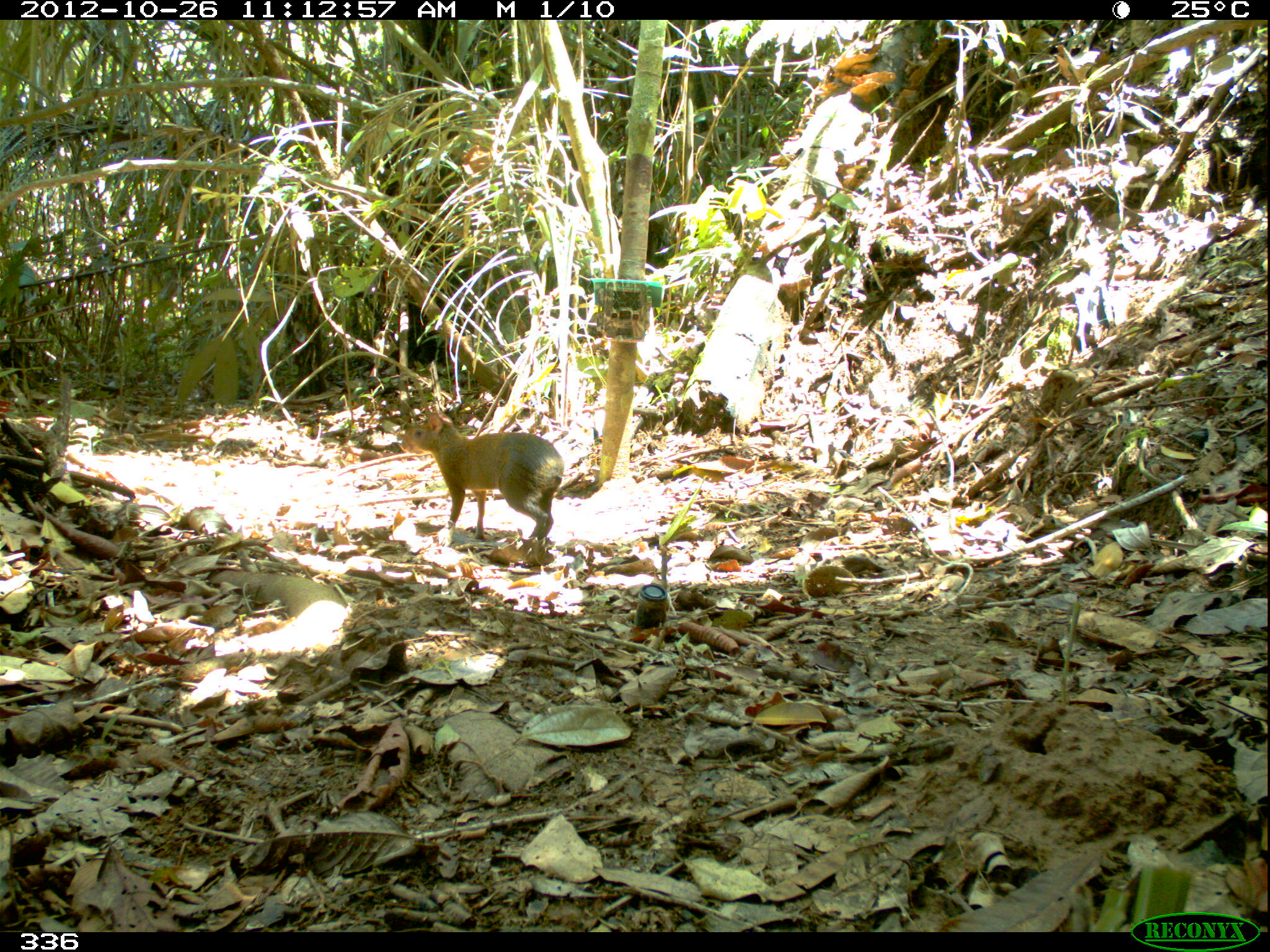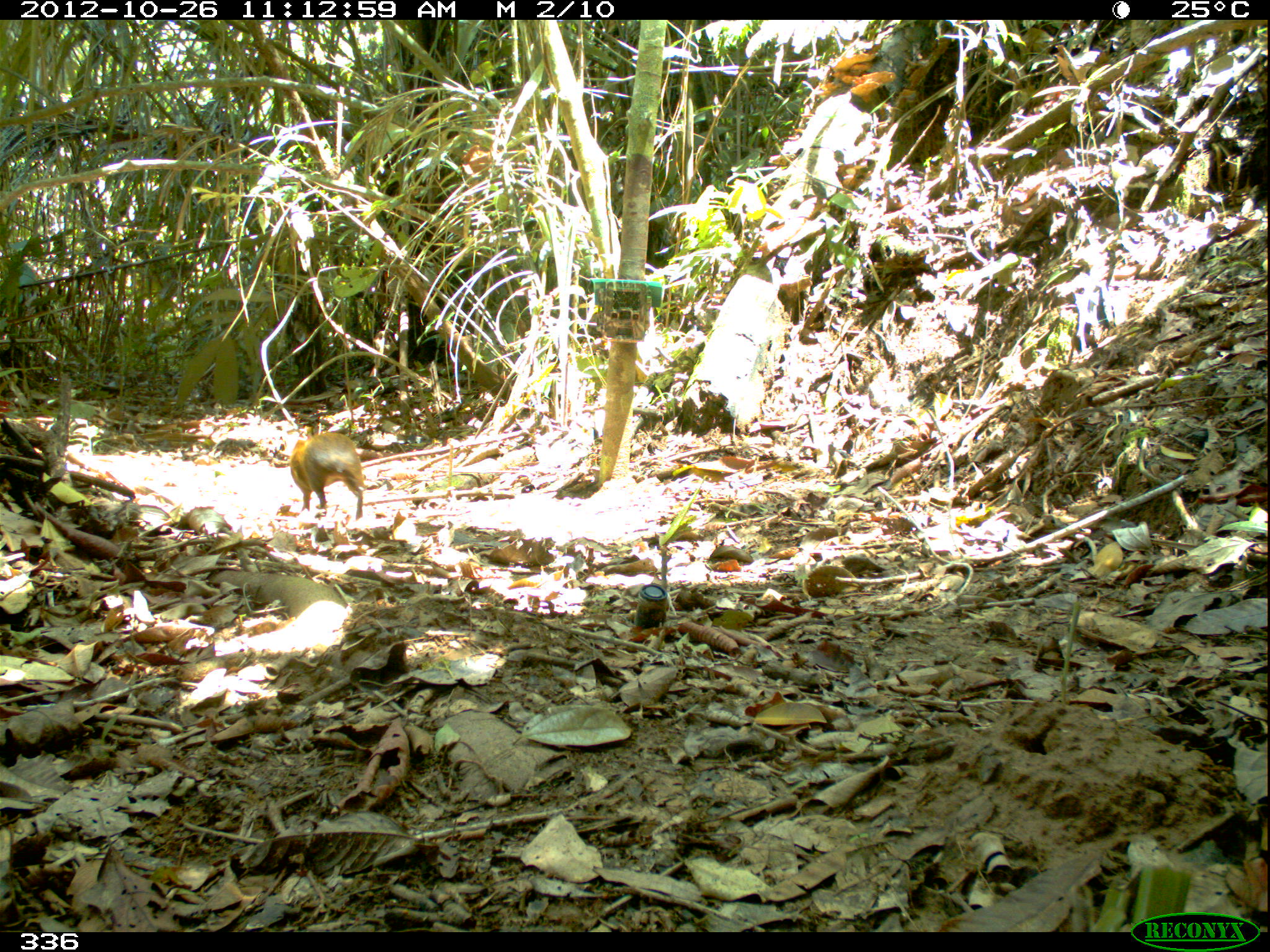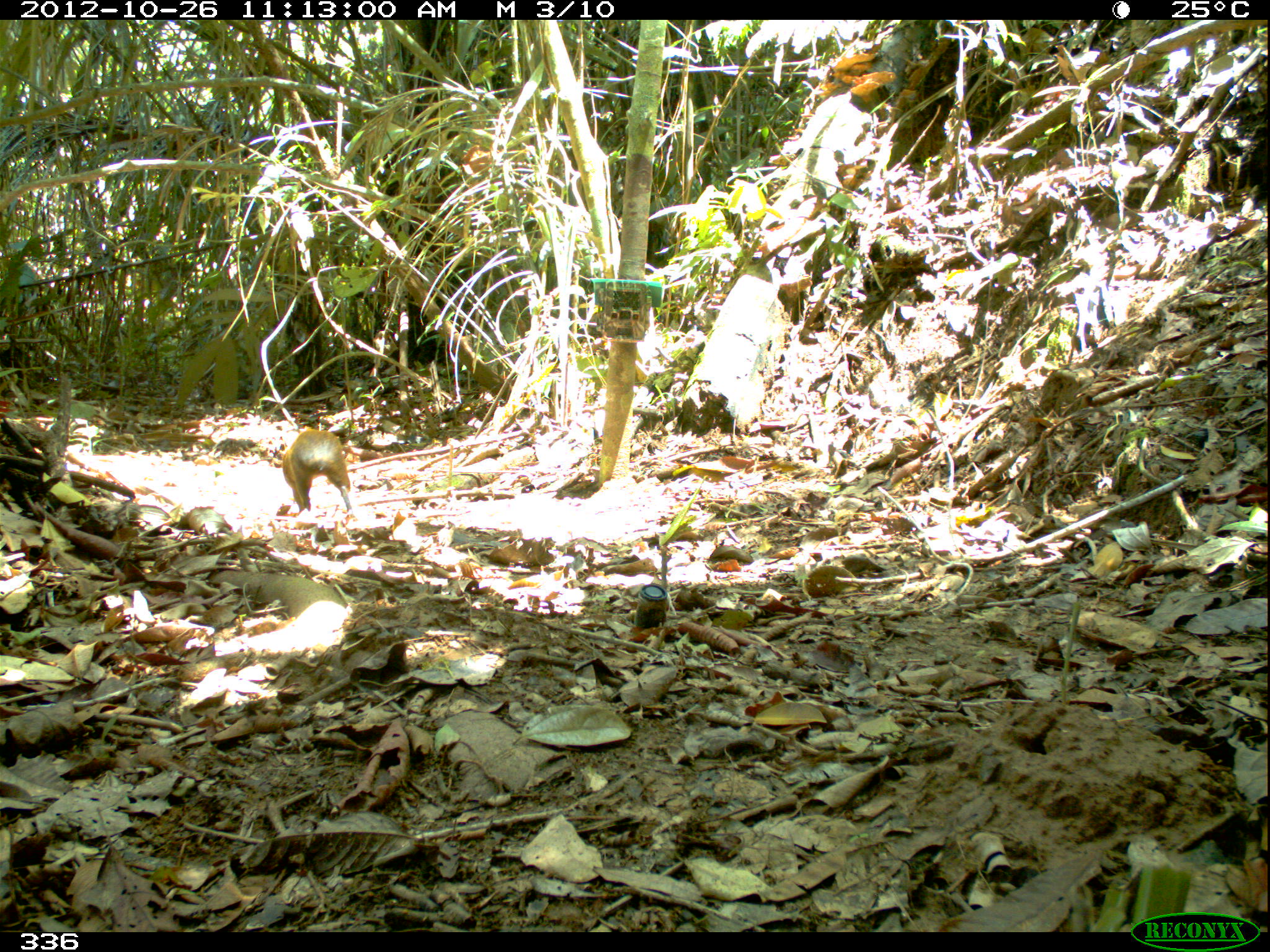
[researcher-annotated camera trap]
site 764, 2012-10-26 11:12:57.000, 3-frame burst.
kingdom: Animalia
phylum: Chordata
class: Mammalia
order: Rodentia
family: Dasyproctidae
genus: Dasyprocta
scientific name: Dasyprocta punctata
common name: central american agouti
Dasyprocta punctata (central american agouti).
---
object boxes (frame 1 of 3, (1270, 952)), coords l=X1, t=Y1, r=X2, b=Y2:
dasyprocta punctata: l=398, t=410, r=563, b=540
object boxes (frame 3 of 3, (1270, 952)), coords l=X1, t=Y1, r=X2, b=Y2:
dasyprocta punctata: l=272, t=428, r=353, b=515